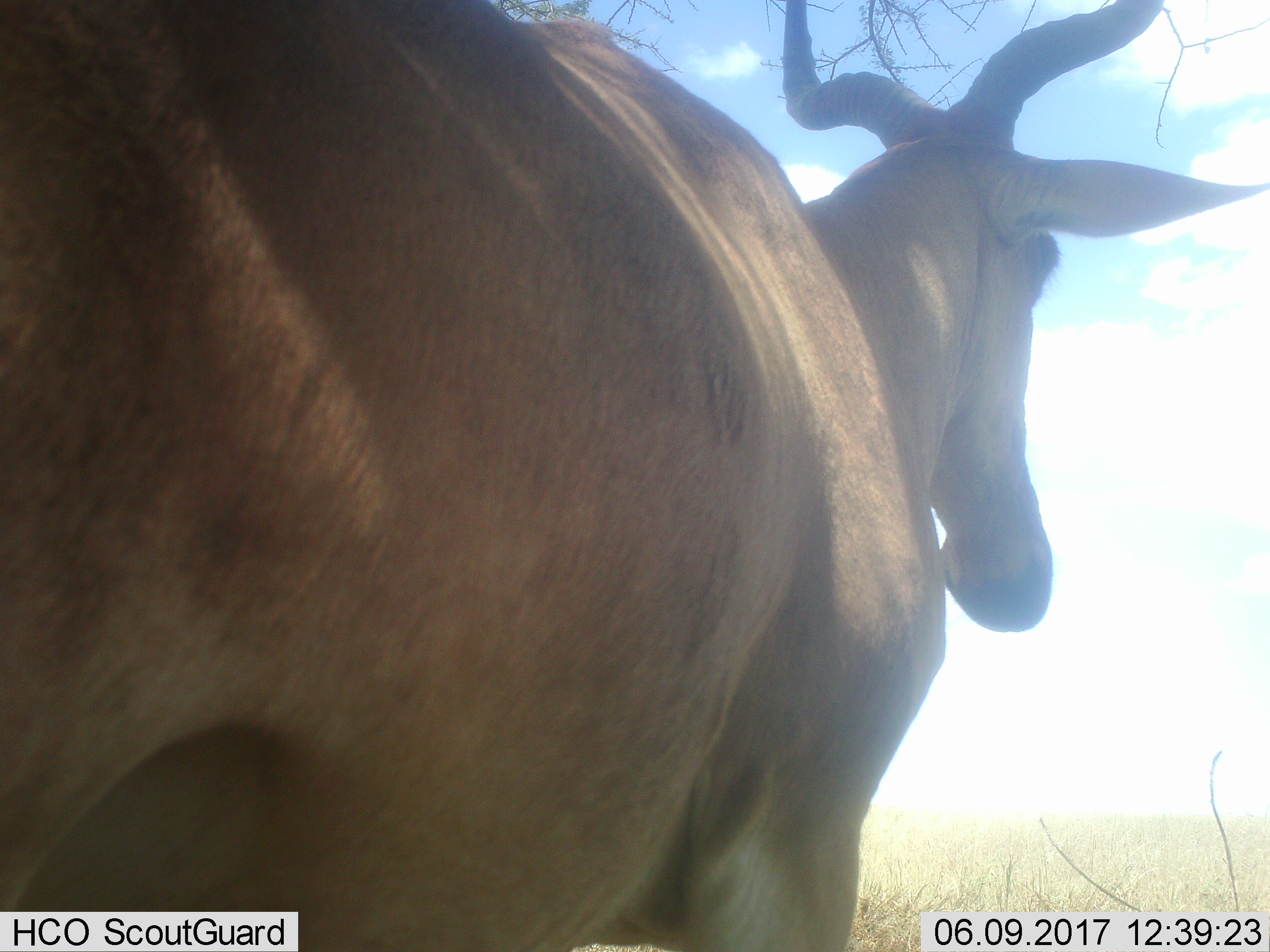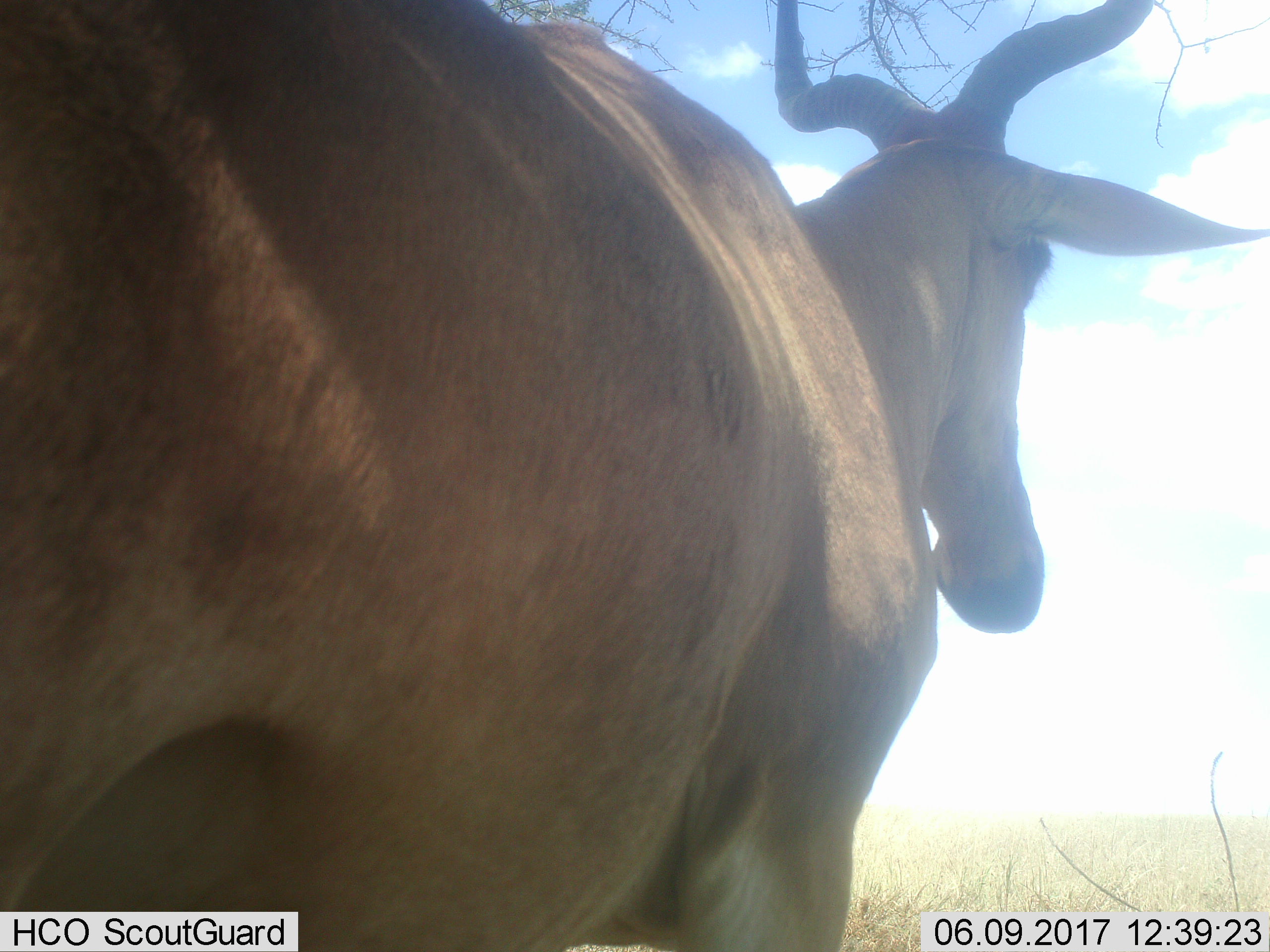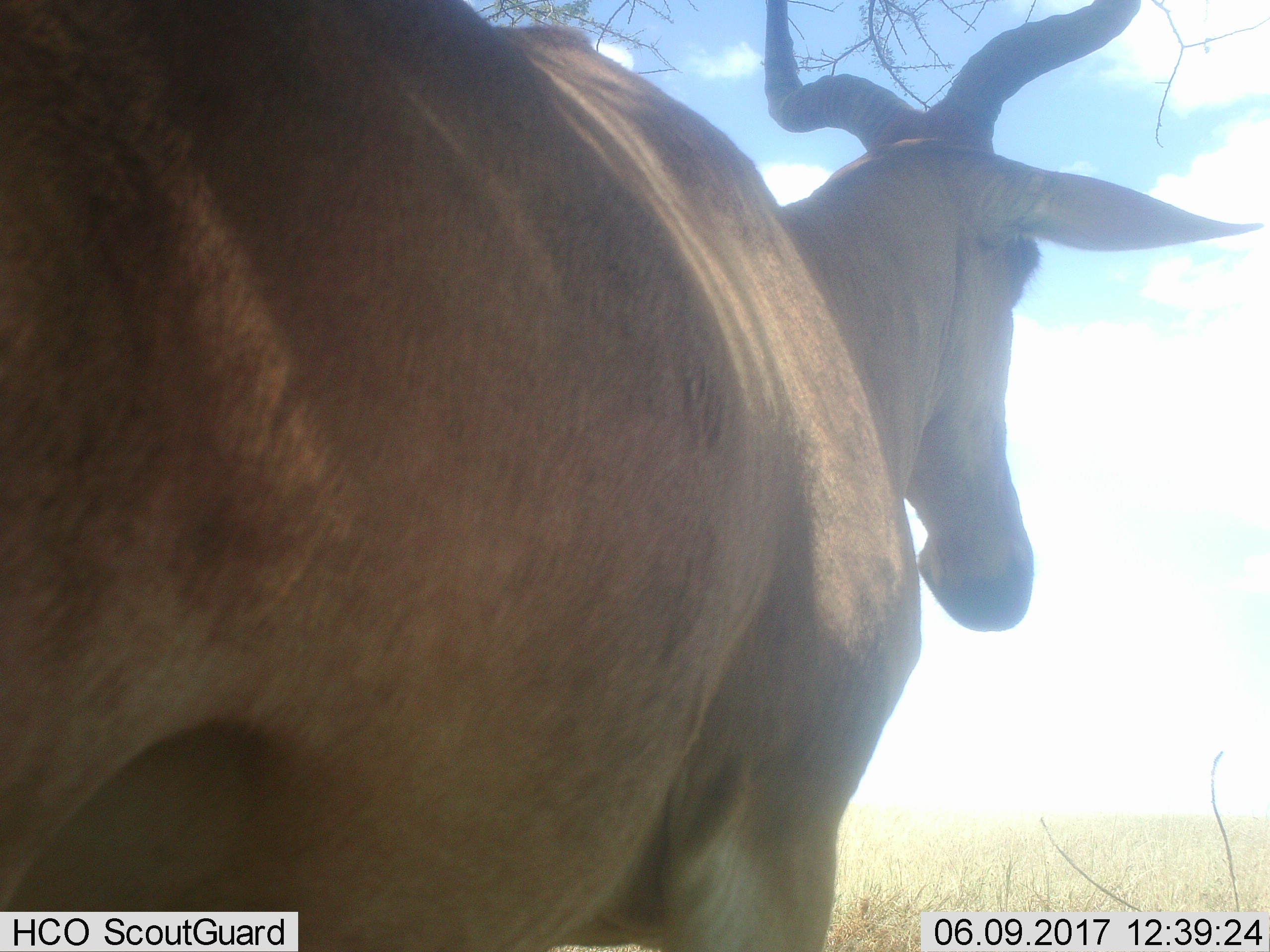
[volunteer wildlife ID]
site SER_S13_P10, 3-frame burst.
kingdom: Animalia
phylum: Chordata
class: Mammalia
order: Artiodactyla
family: Bovidae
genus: Alcelaphus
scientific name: Alcelaphus buselaphus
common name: hartebeest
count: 1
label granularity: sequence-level